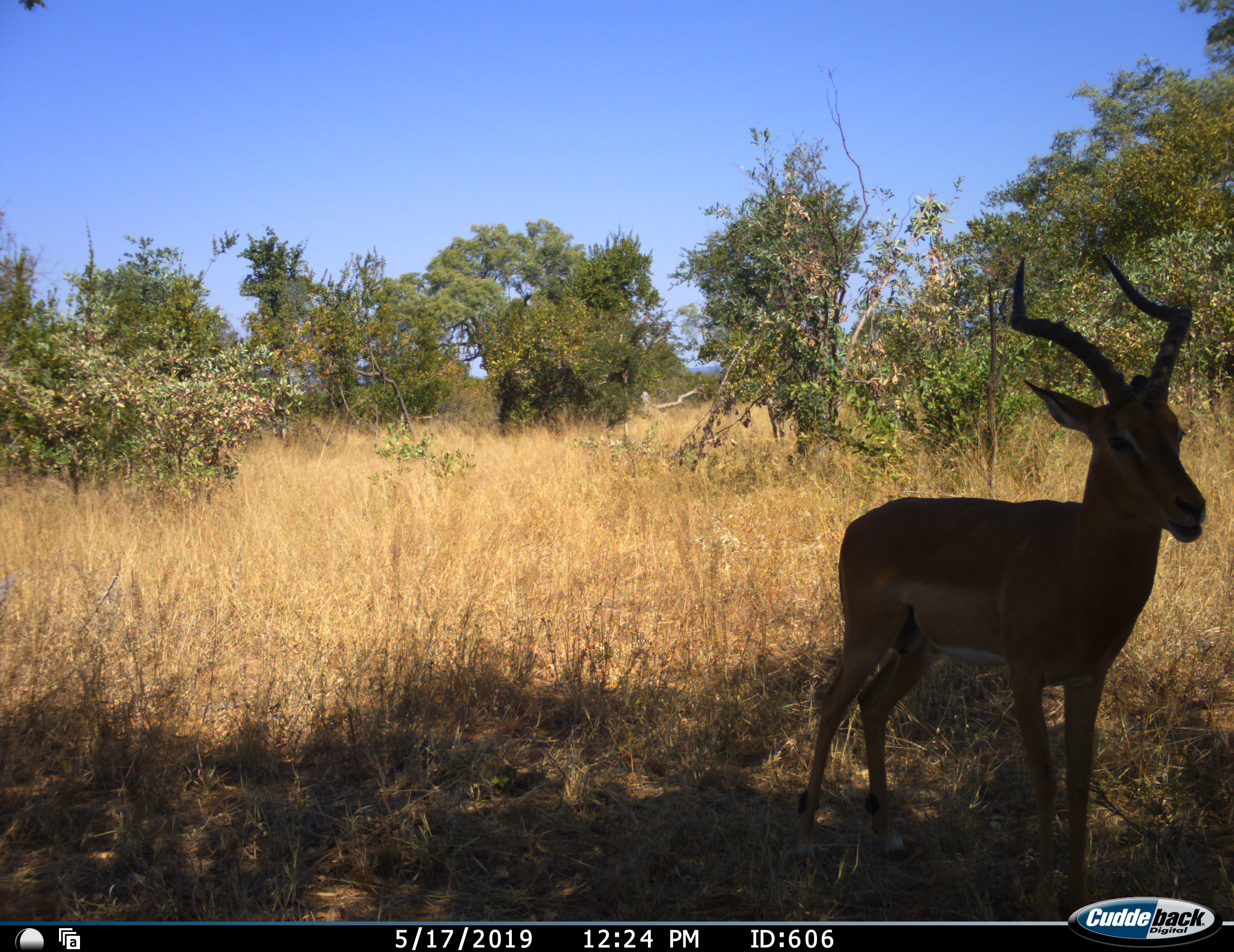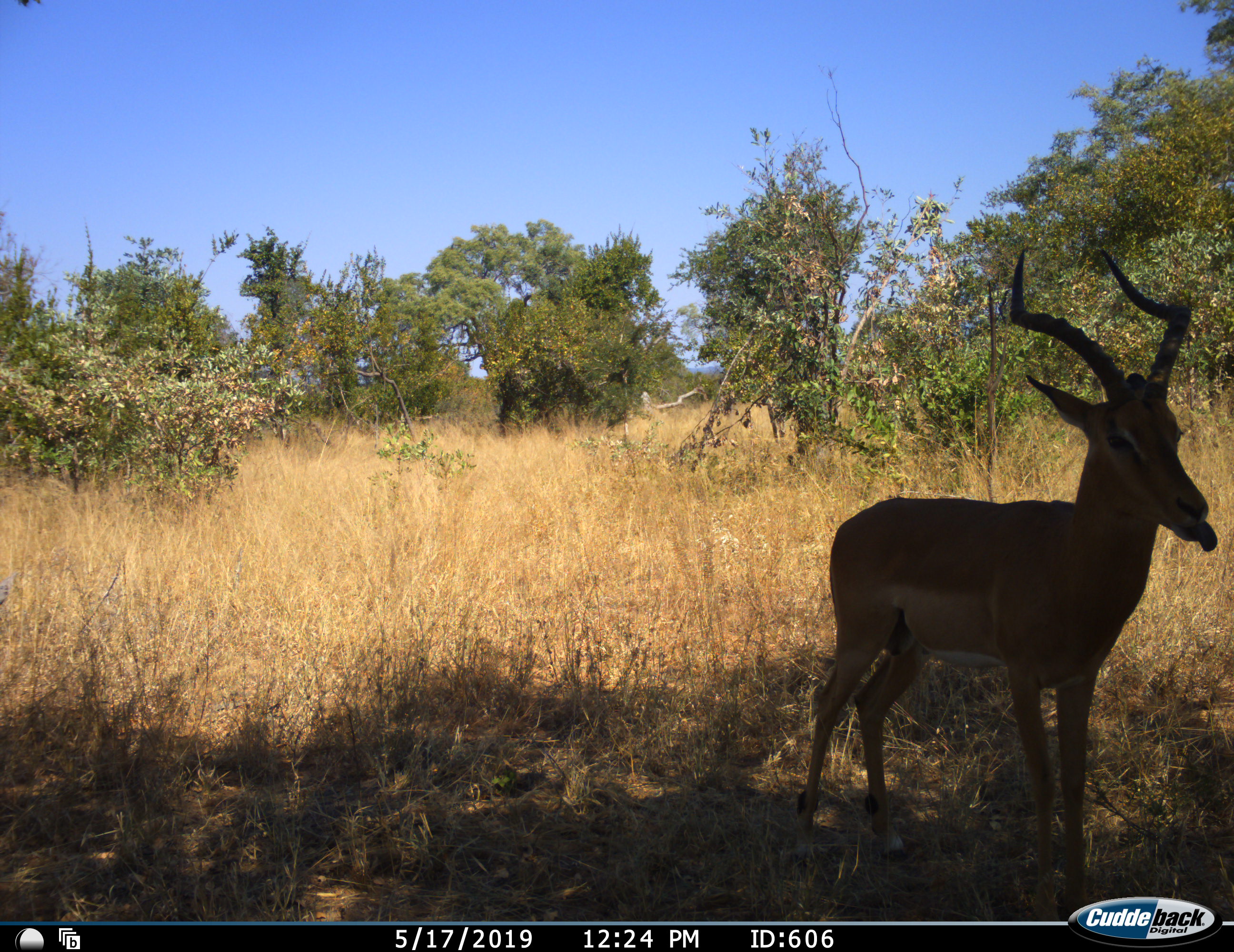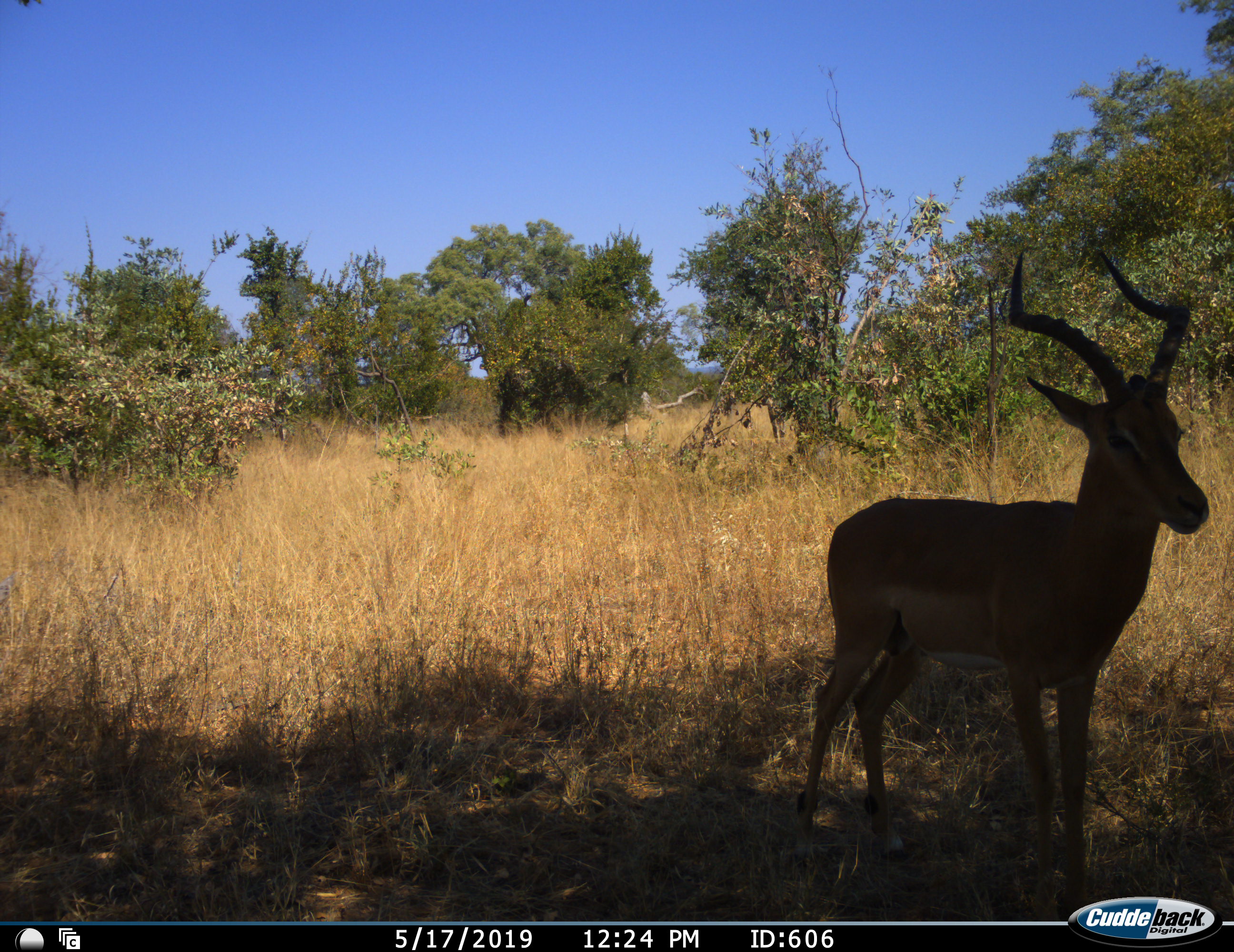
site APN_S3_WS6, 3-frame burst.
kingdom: Animalia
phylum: Chordata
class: Mammalia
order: Artiodactyla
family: Bovidae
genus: Aepyceros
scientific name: Aepyceros melampus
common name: impala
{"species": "impala (Aepyceros melampus)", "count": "1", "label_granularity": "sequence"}